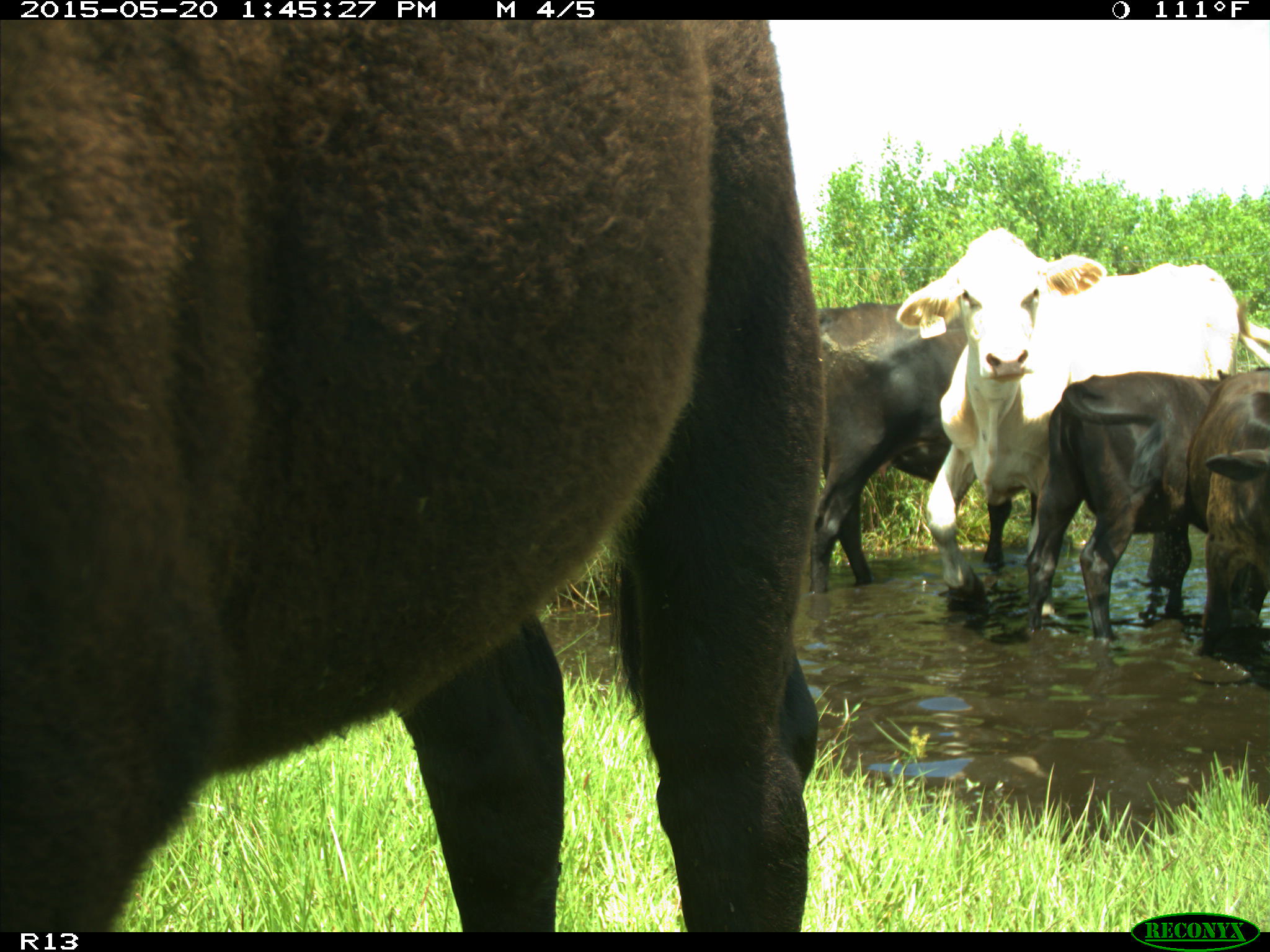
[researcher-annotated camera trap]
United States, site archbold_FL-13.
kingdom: Animalia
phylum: Chordata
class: Mammalia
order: Artiodactyla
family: Bovidae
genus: Bos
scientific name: Bos taurus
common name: domestic cow